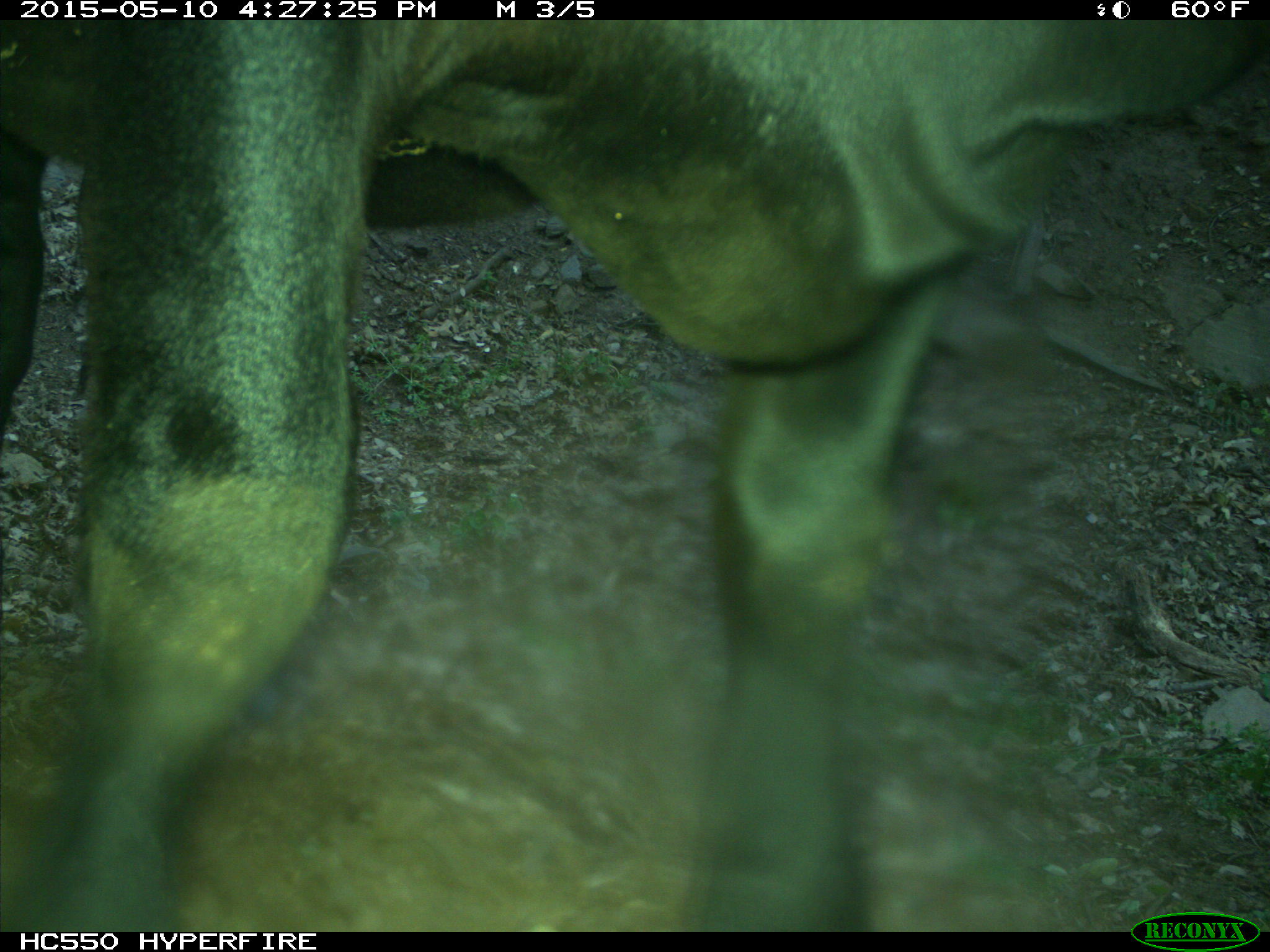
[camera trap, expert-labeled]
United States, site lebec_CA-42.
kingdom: Animalia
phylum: Chordata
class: Mammalia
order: Artiodactyla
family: Bovidae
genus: Bos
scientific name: Bos taurus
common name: domestic cow